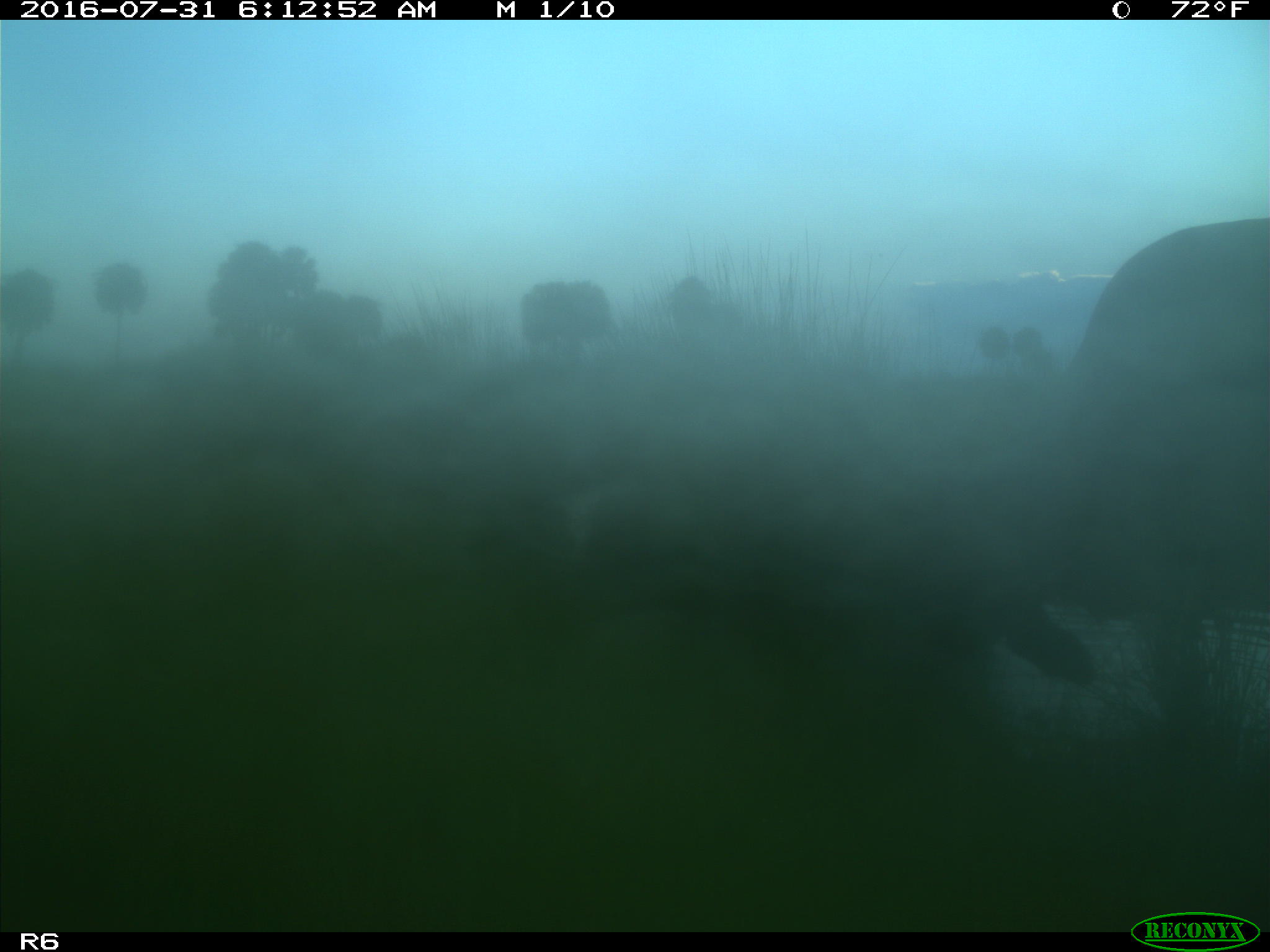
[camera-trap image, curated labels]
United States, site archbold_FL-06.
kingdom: Animalia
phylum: Chordata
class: Mammalia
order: Artiodactyla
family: Bovidae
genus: Bos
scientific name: Bos taurus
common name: domestic cow